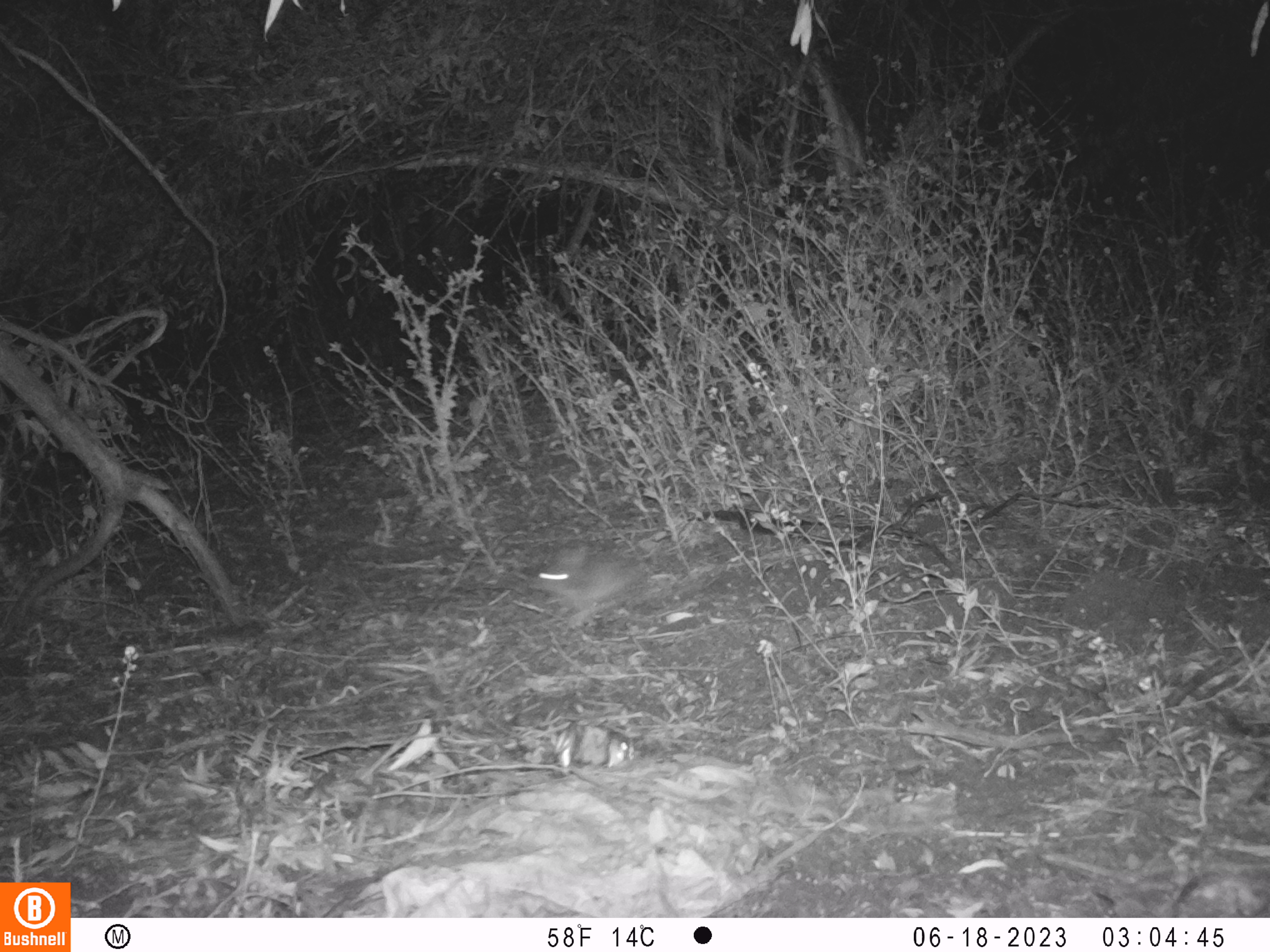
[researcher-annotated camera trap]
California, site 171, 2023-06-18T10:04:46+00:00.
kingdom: Animalia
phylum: Chordata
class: Mammalia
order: Lagomorpha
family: Leporidae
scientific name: Leporidae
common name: rabbit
Rabbit (Leporidae).